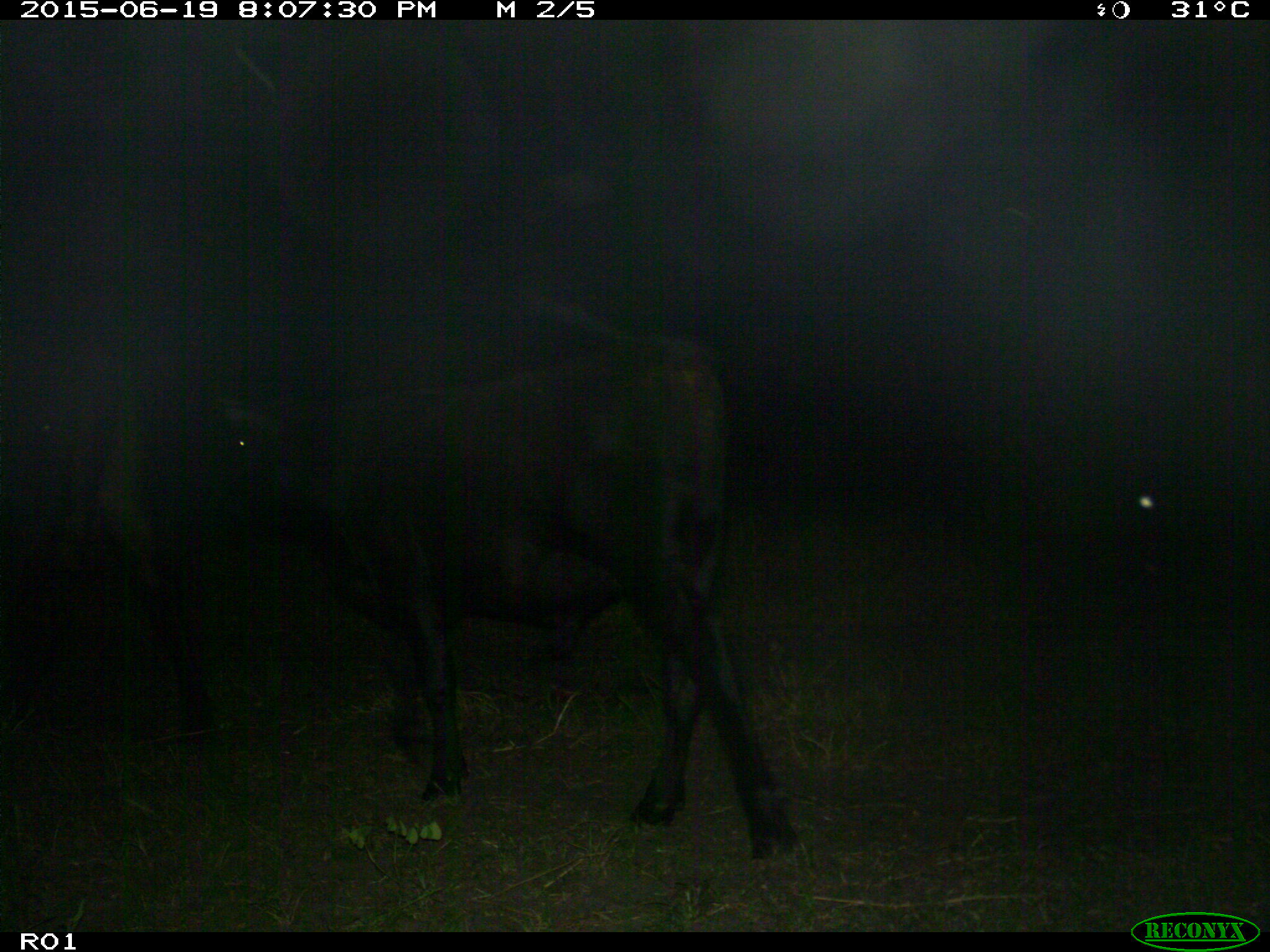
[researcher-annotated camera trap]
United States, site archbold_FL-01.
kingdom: Animalia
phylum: Chordata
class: Mammalia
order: Artiodactyla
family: Bovidae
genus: Bos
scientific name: Bos taurus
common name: domestic cow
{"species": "Bos taurus (domestic cow)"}